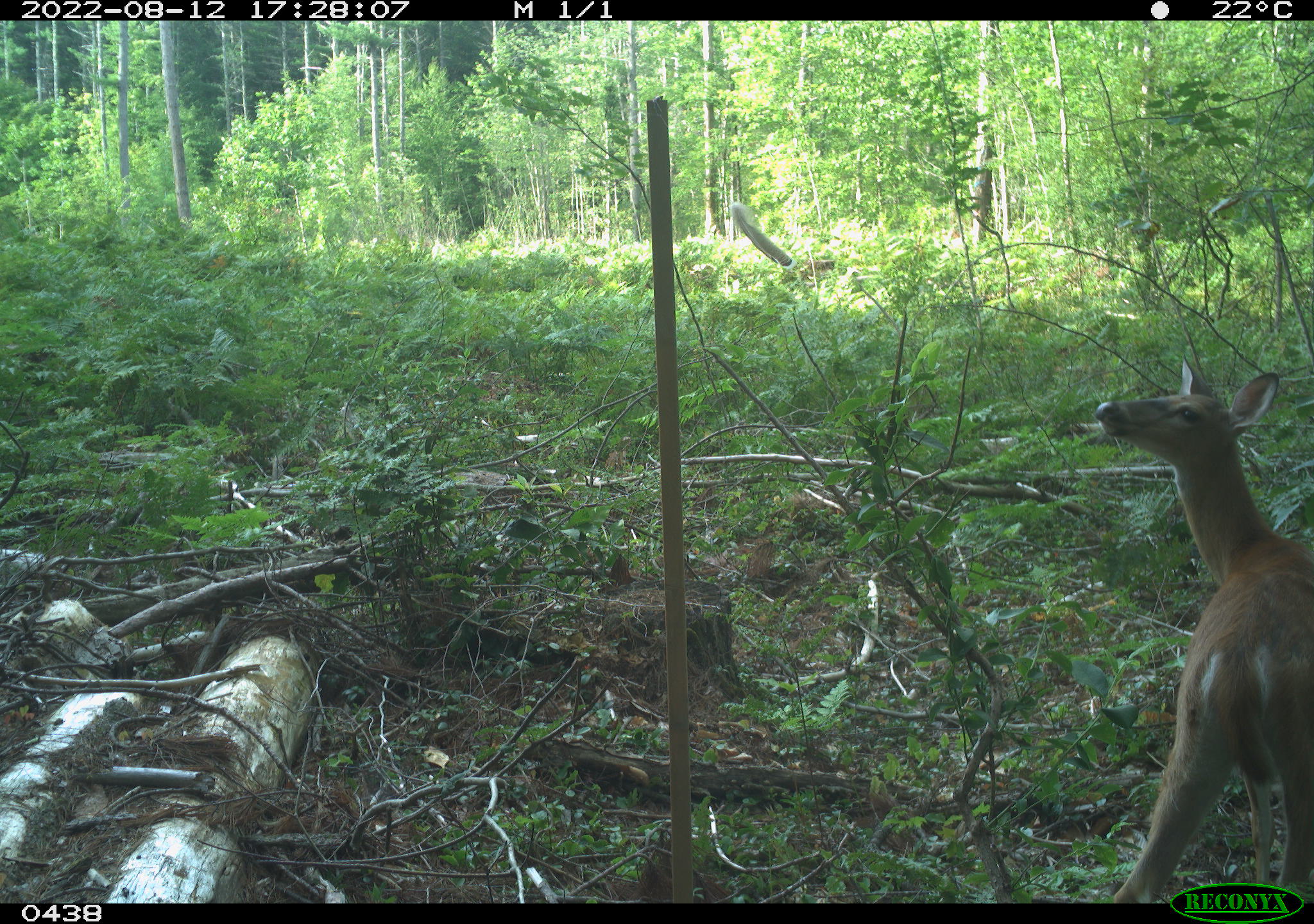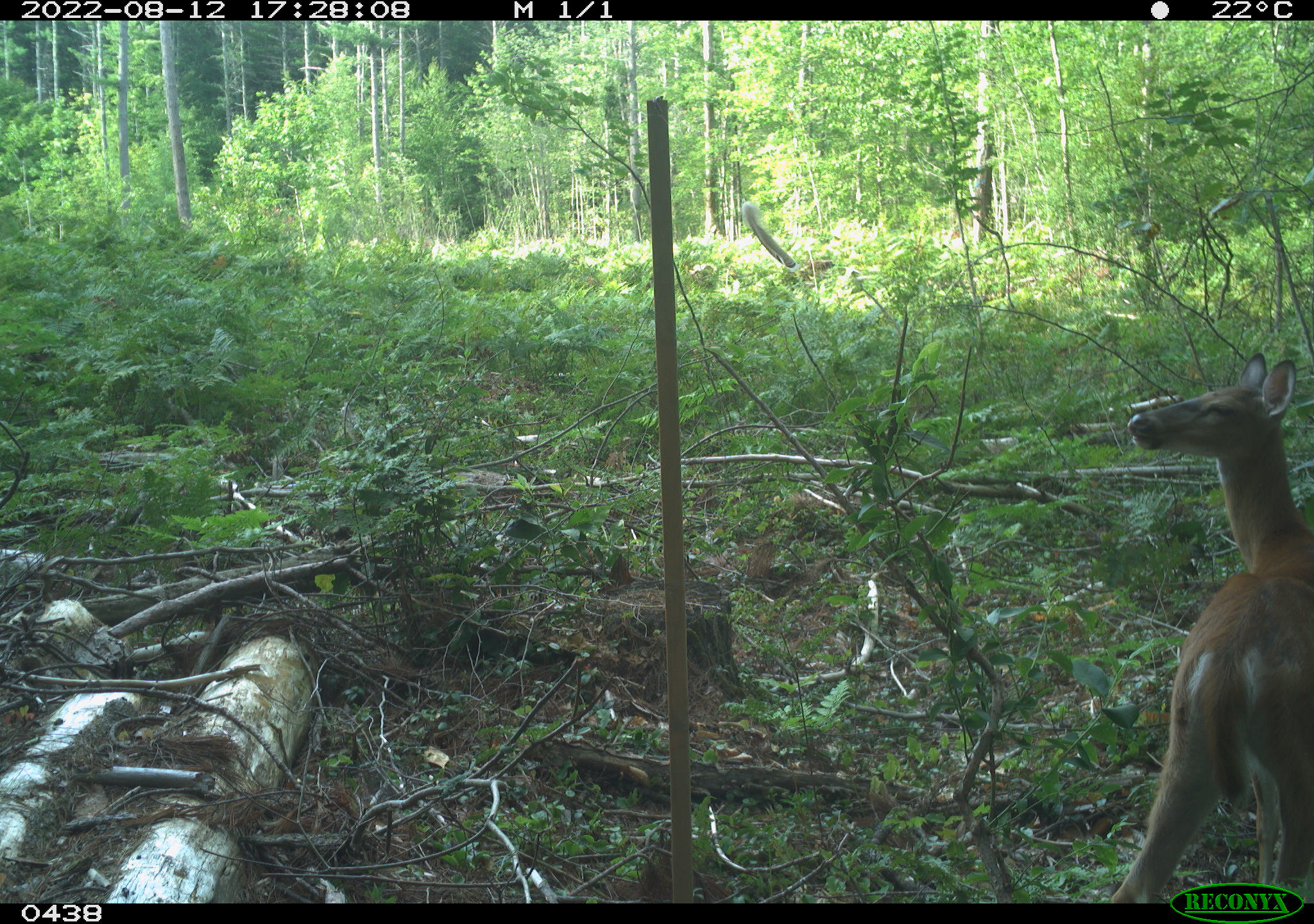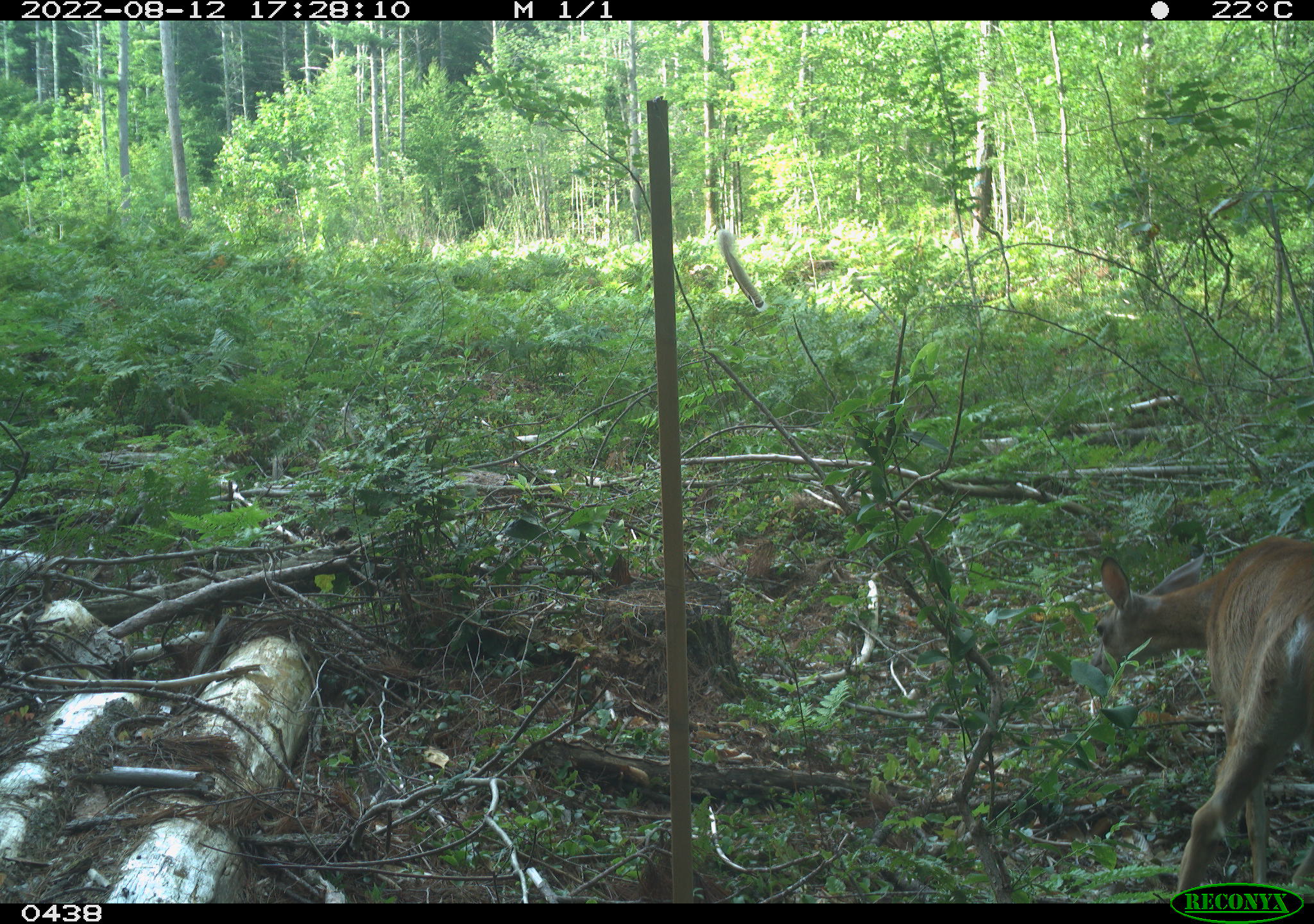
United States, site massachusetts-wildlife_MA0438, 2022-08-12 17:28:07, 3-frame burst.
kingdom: Animalia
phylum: Chordata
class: Mammalia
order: Artiodactyla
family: Cervidae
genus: Odocoileus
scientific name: Odocoileus virginianus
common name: white-tailed deer